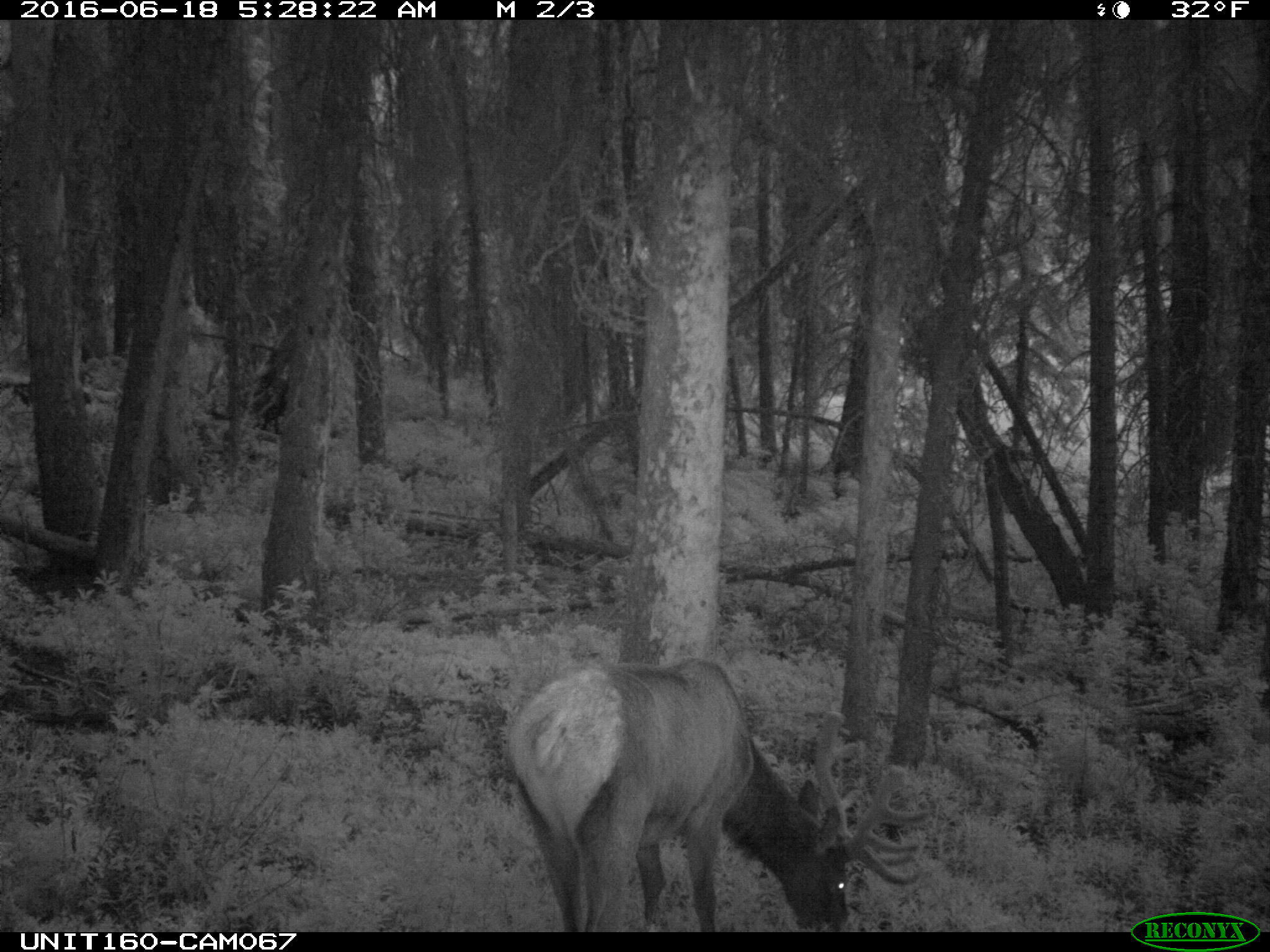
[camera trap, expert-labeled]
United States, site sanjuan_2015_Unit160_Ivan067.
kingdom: Animalia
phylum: Chordata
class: Mammalia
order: Artiodactyla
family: Cervidae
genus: Cervus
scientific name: Cervus elaphus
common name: red deer